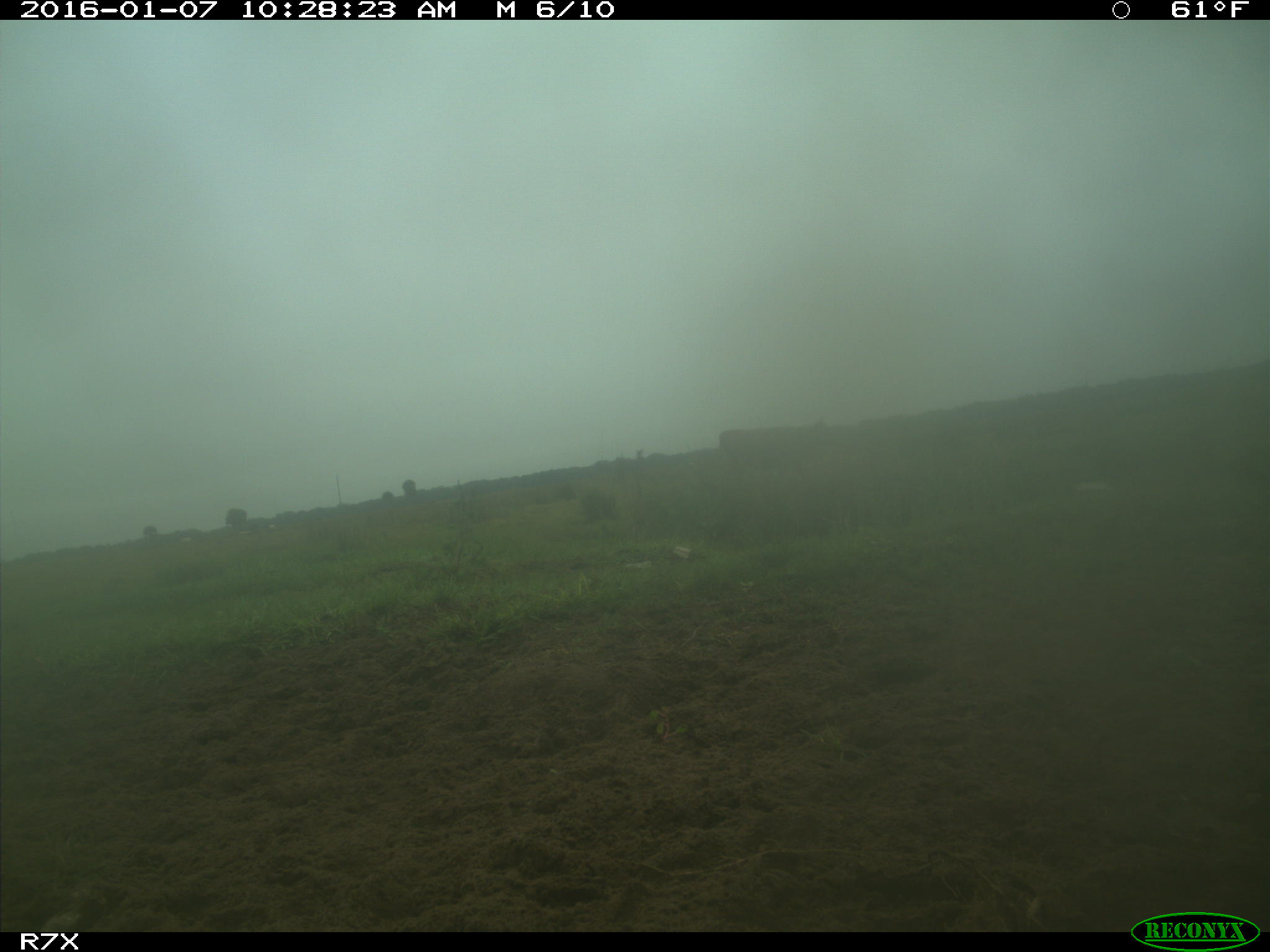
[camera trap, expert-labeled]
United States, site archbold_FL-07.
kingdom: Animalia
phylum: Chordata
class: Mammalia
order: Artiodactyla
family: Bovidae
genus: Bos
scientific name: Bos taurus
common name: domestic cow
Bos taurus (domestic cow).